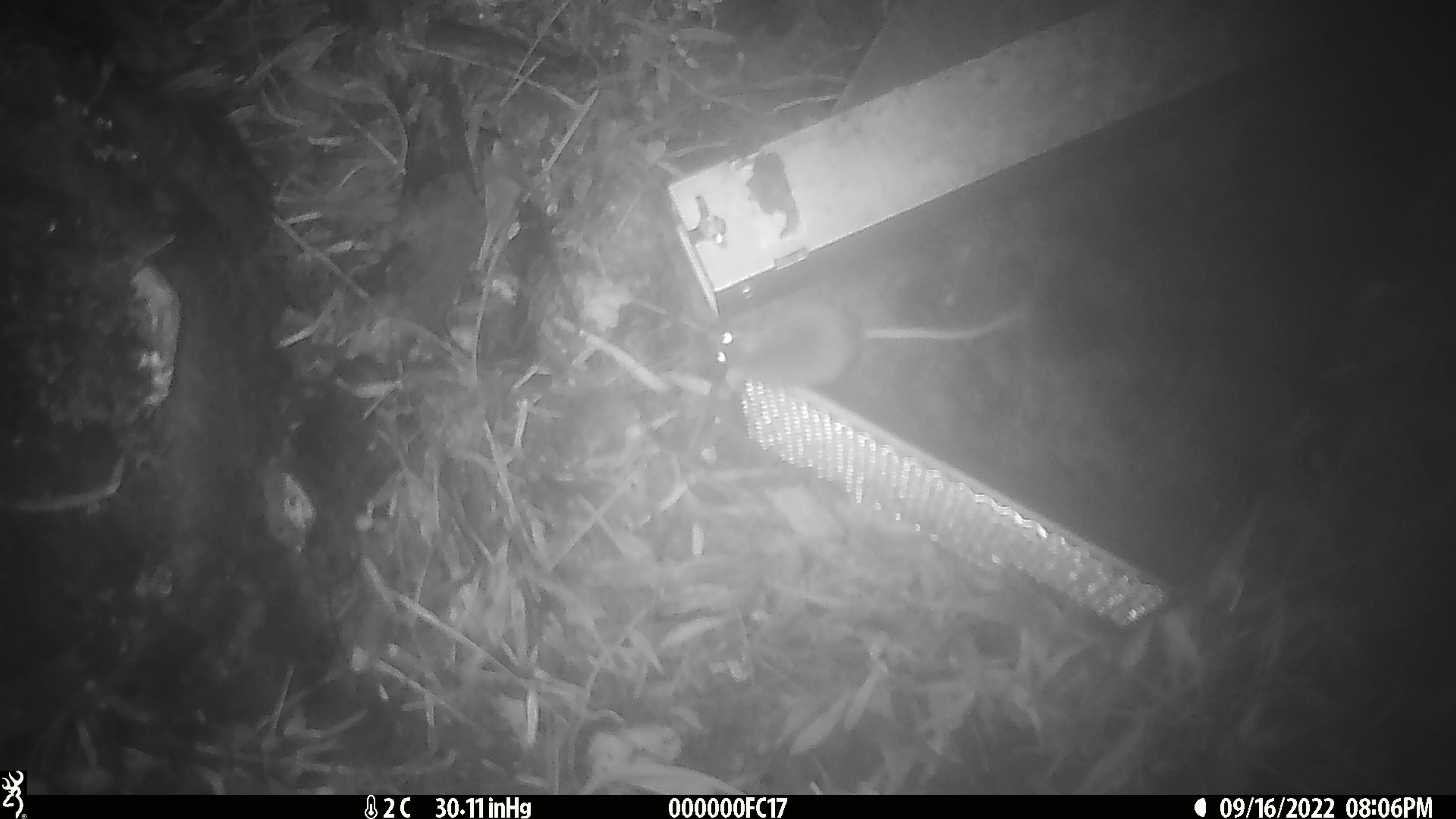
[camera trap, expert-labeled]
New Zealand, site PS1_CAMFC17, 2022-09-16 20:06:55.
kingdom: Animalia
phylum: Chordata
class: Mammalia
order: Rodentia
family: Muridae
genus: Mus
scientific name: Mus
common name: mouse